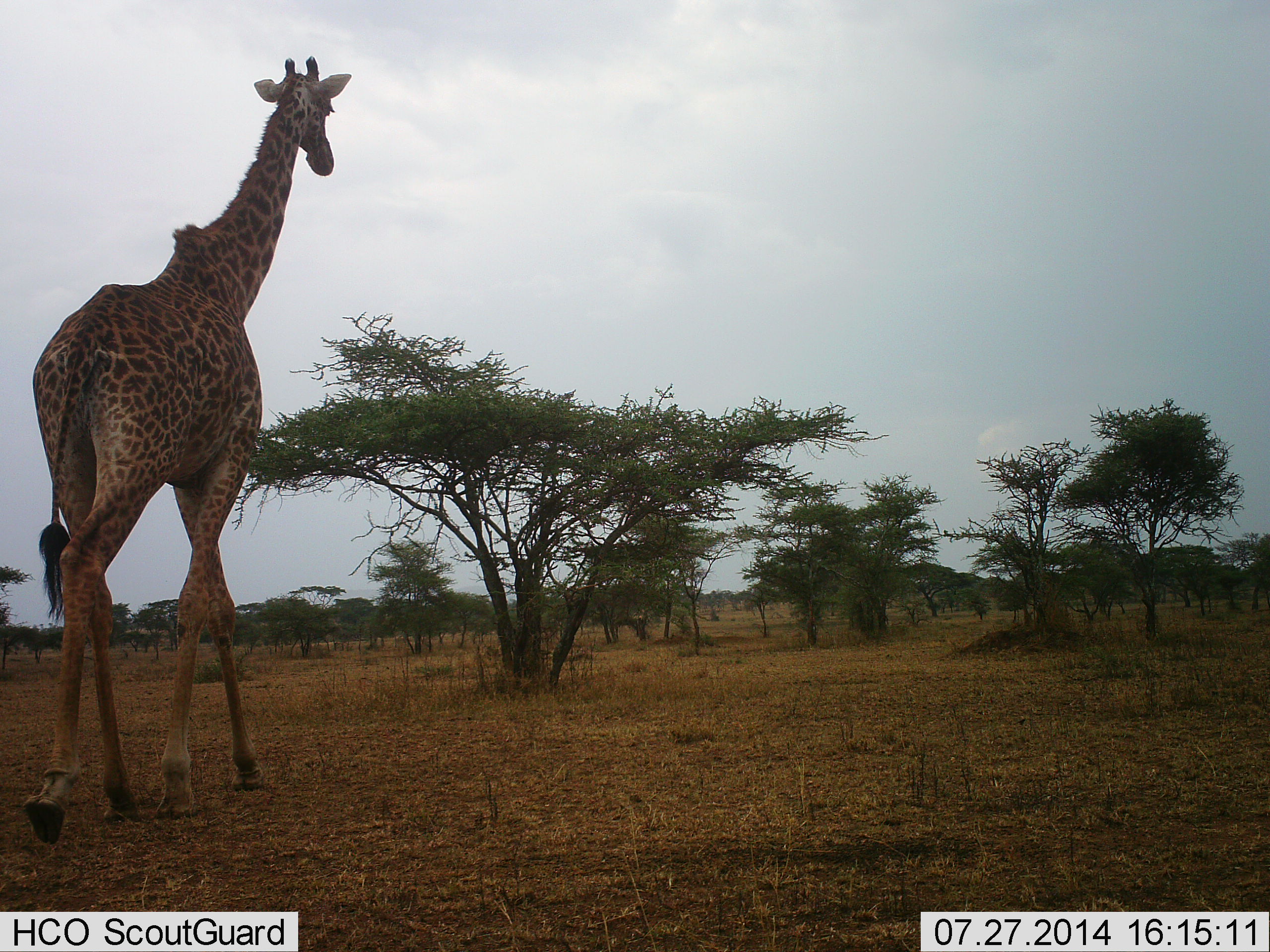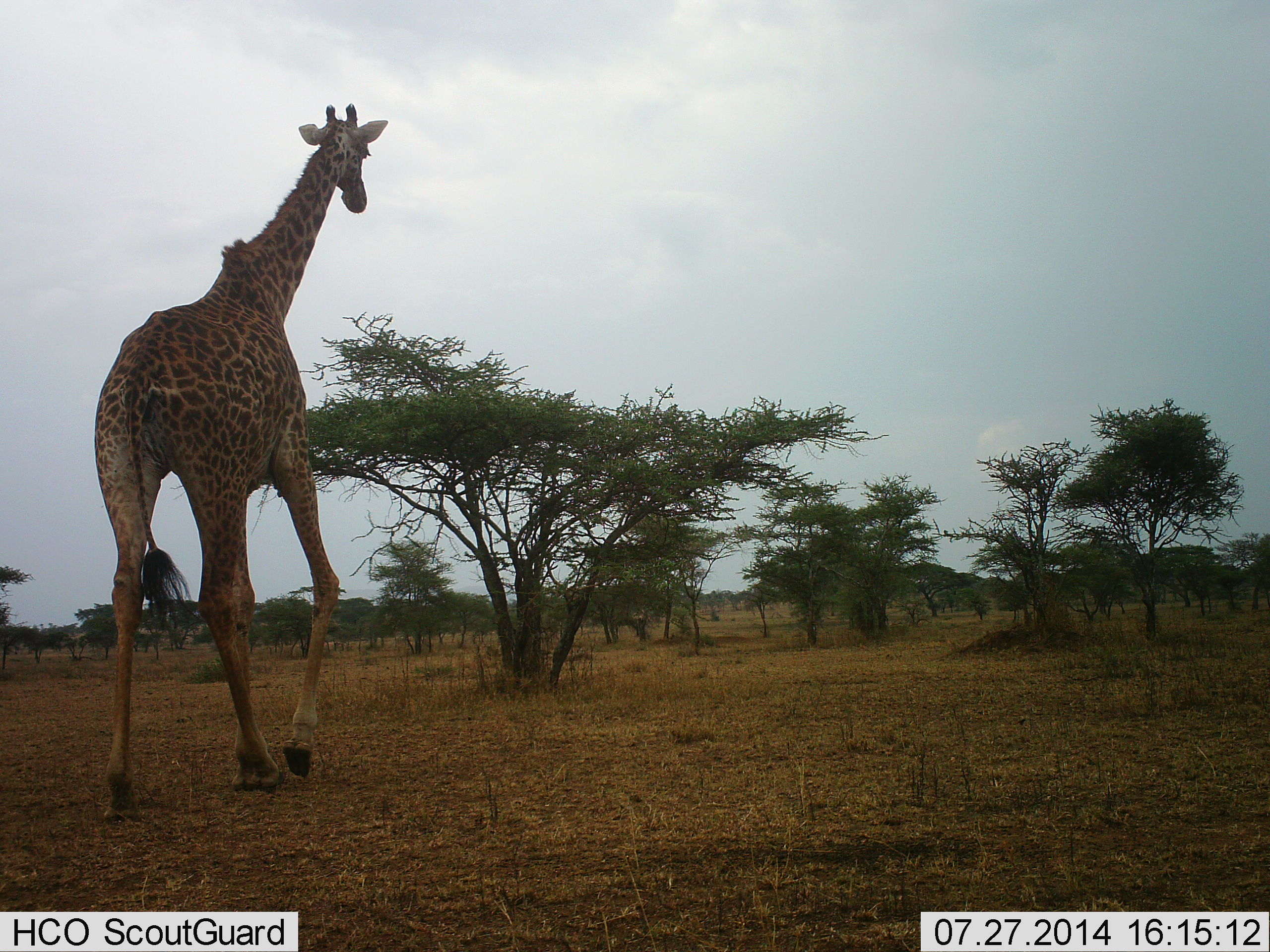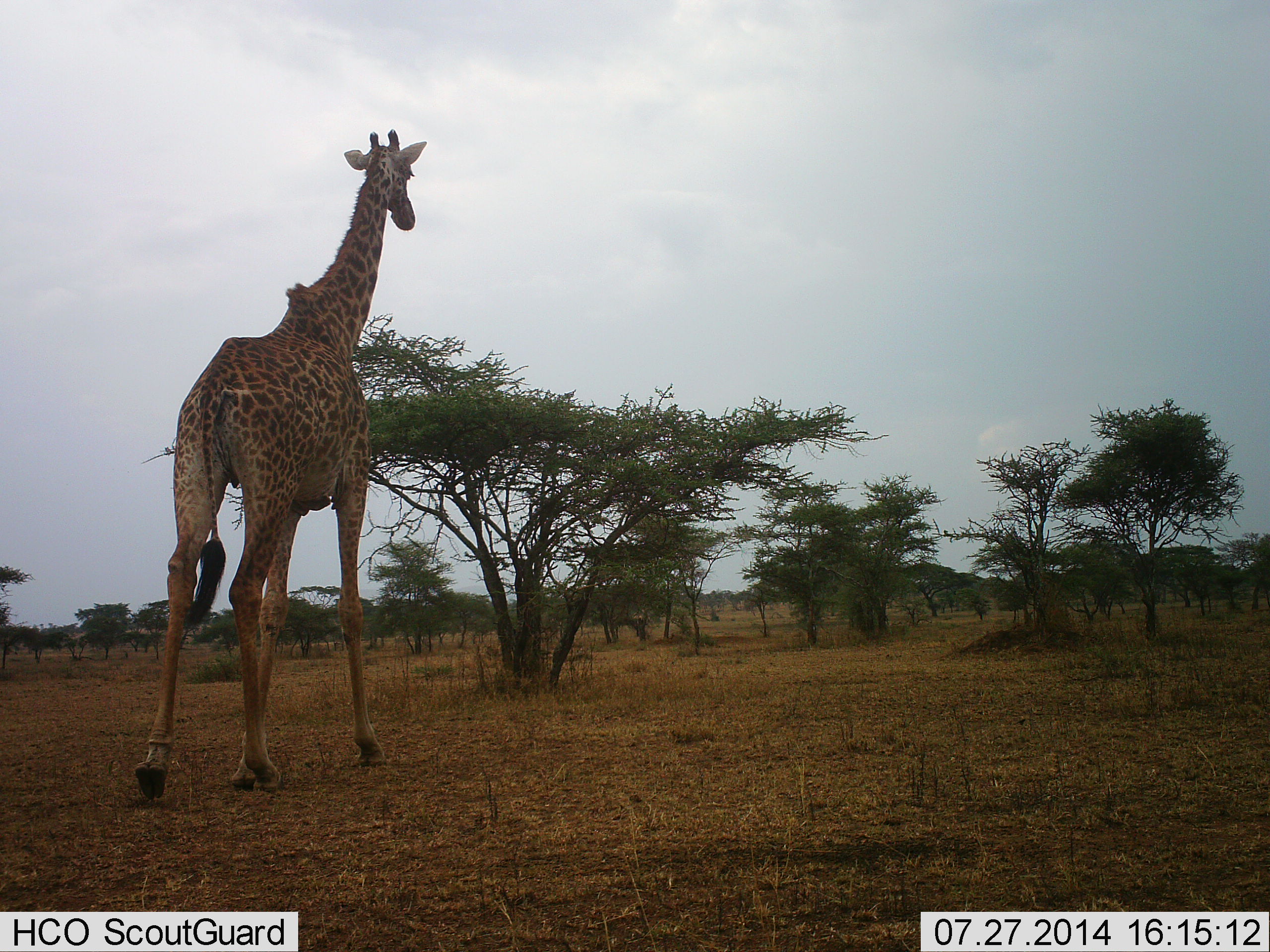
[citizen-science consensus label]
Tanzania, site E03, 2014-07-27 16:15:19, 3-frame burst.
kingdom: Animalia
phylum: Chordata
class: Mammalia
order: Artiodactyla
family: Giraffidae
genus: Giraffa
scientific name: Giraffa camelopardalis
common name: giraffe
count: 1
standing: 0%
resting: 0%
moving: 100%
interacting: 0%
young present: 0%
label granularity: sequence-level